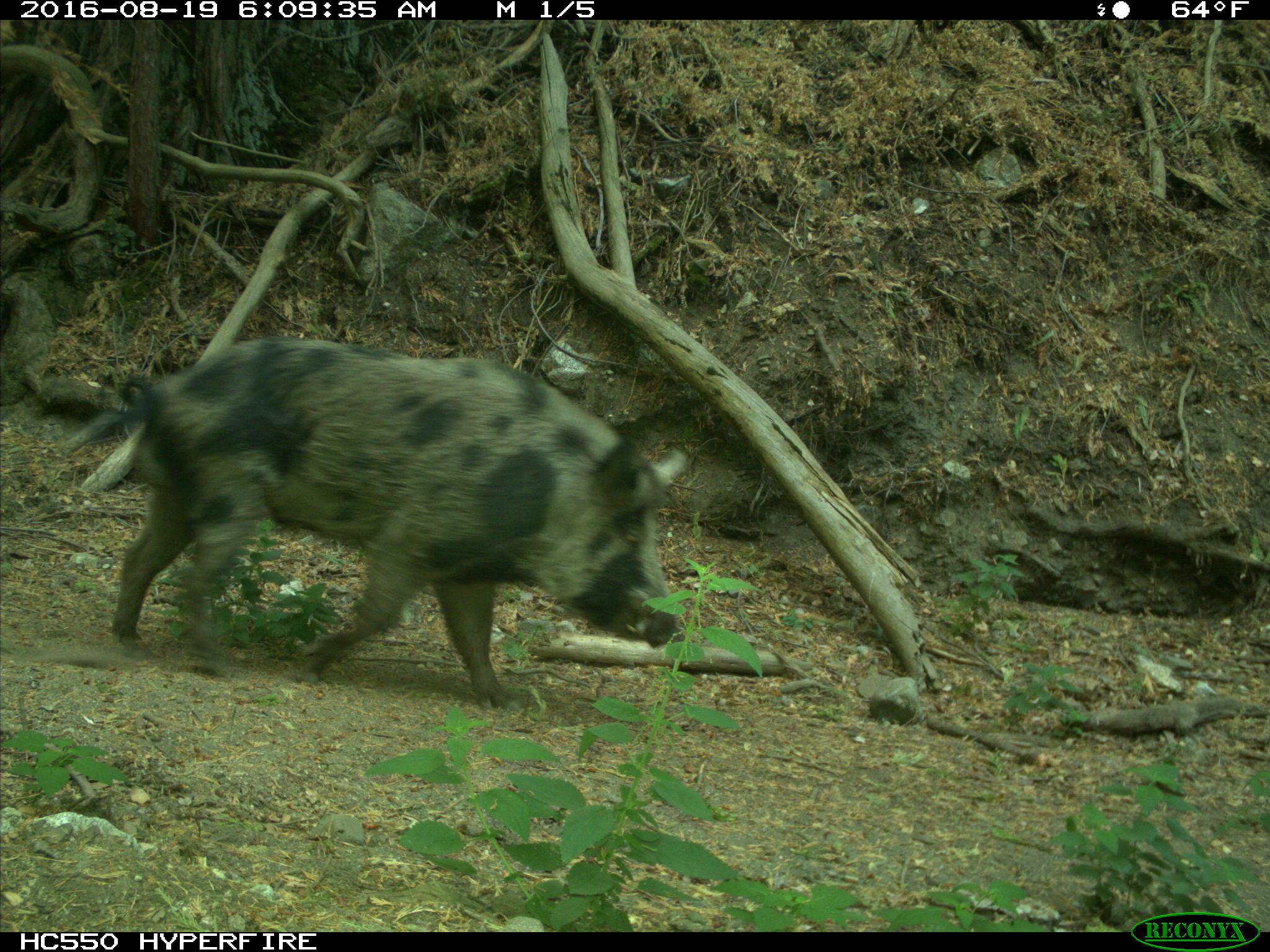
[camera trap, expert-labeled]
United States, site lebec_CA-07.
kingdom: Animalia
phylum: Chordata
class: Mammalia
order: Artiodactyla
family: Suidae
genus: Sus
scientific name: Sus scrofa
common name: wild boar